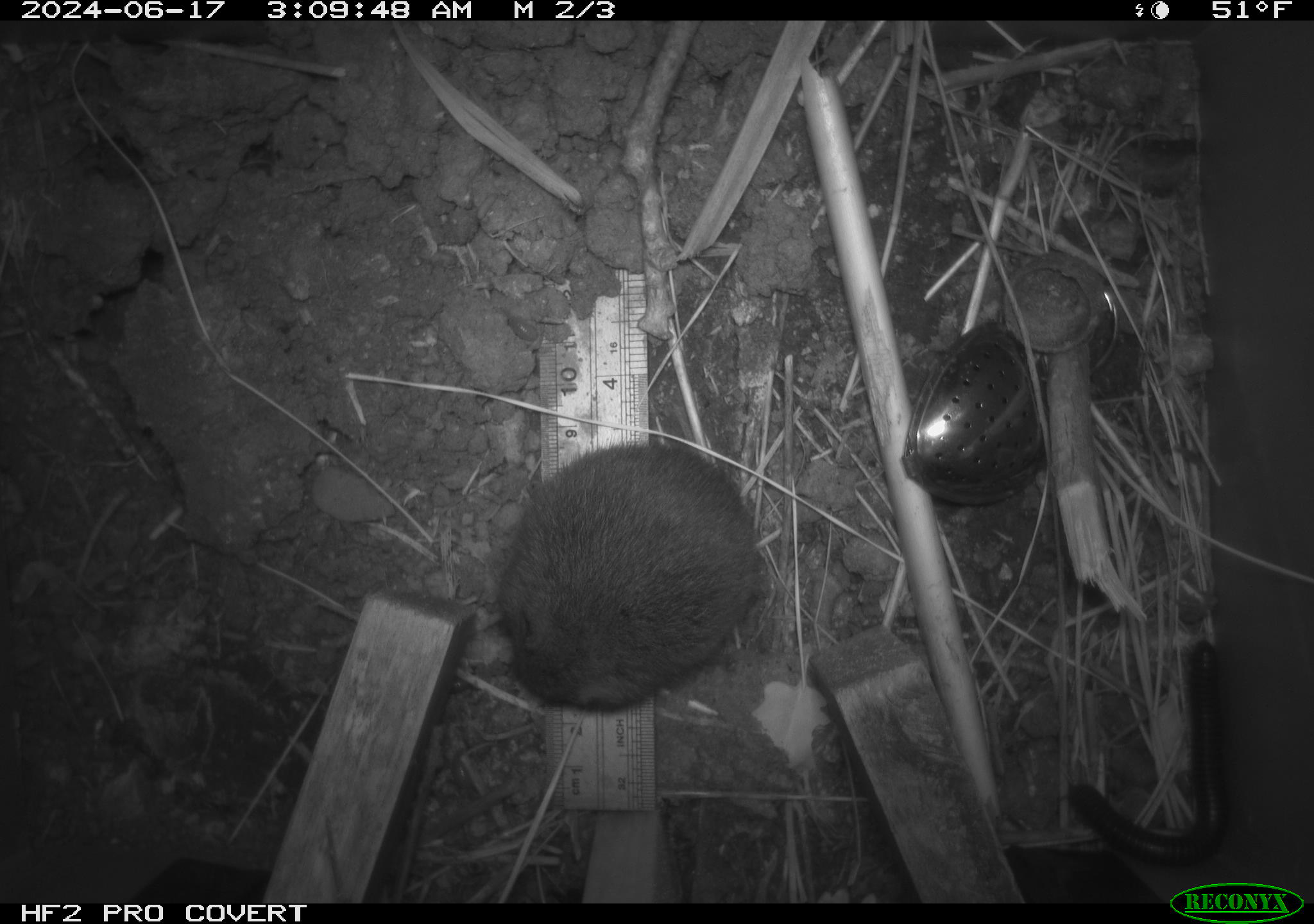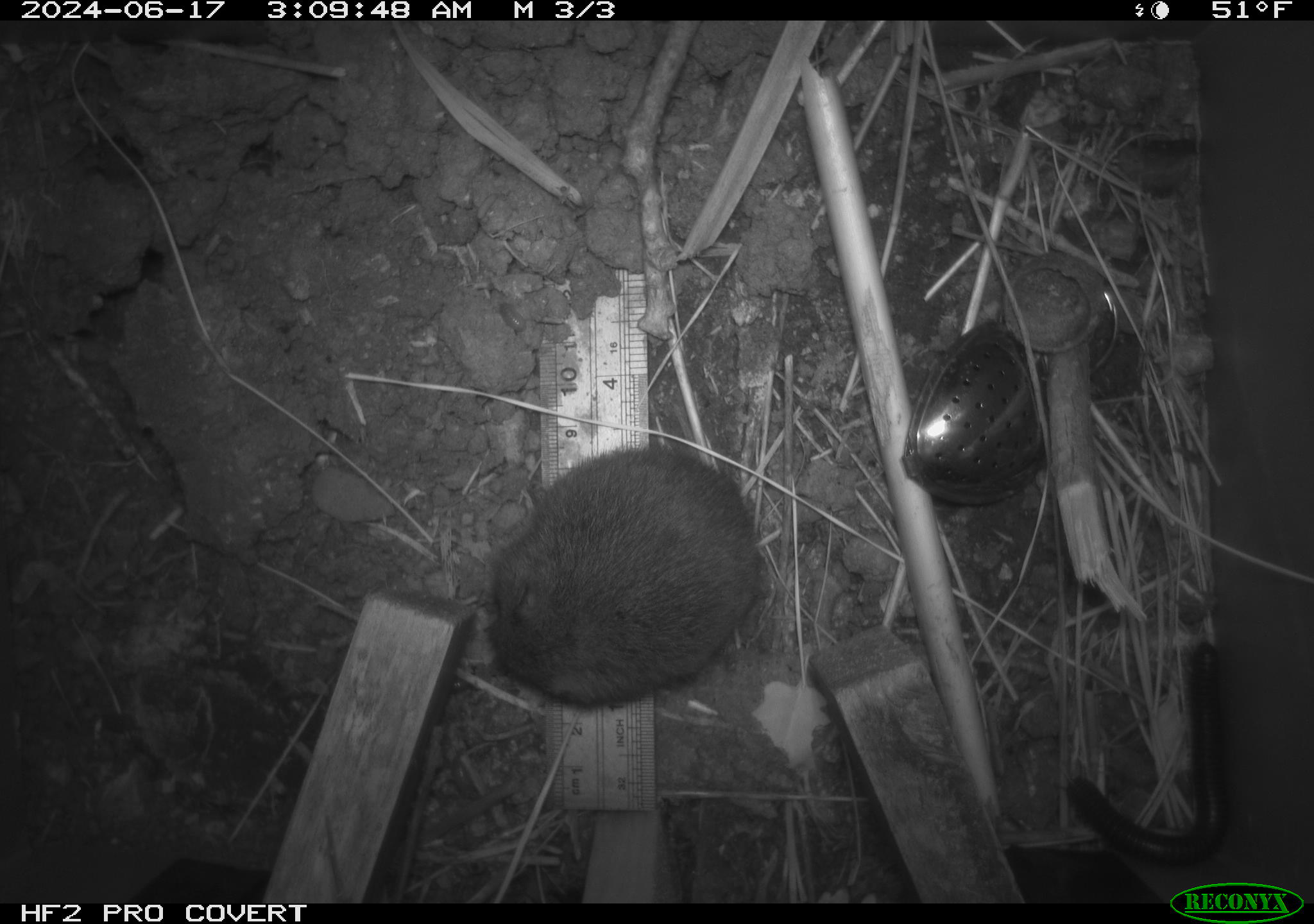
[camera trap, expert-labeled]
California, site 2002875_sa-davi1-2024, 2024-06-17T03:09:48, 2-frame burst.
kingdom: Animalia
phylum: Chordata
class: Mammalia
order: Rodentia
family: Cricetidae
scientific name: Arvicolinae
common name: voles, lemmings, and muskrats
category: arvicolinae subfamily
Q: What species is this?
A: Arvicolinae subfamily (voles, lemmings, and muskrats) (Arvicolinae).